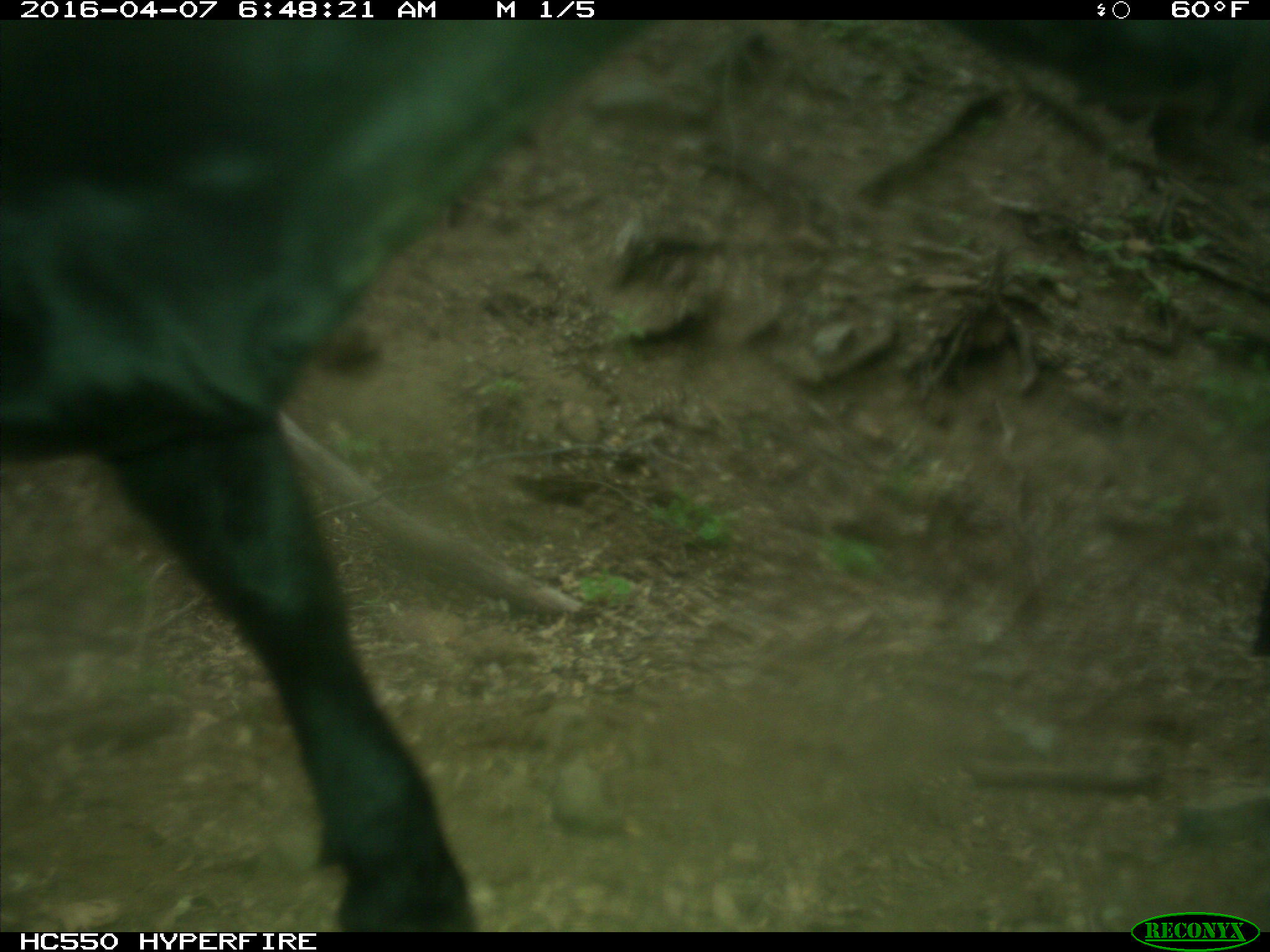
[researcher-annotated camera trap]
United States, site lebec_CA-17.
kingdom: Animalia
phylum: Chordata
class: Mammalia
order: Artiodactyla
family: Bovidae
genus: Bos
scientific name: Bos taurus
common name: domestic cow